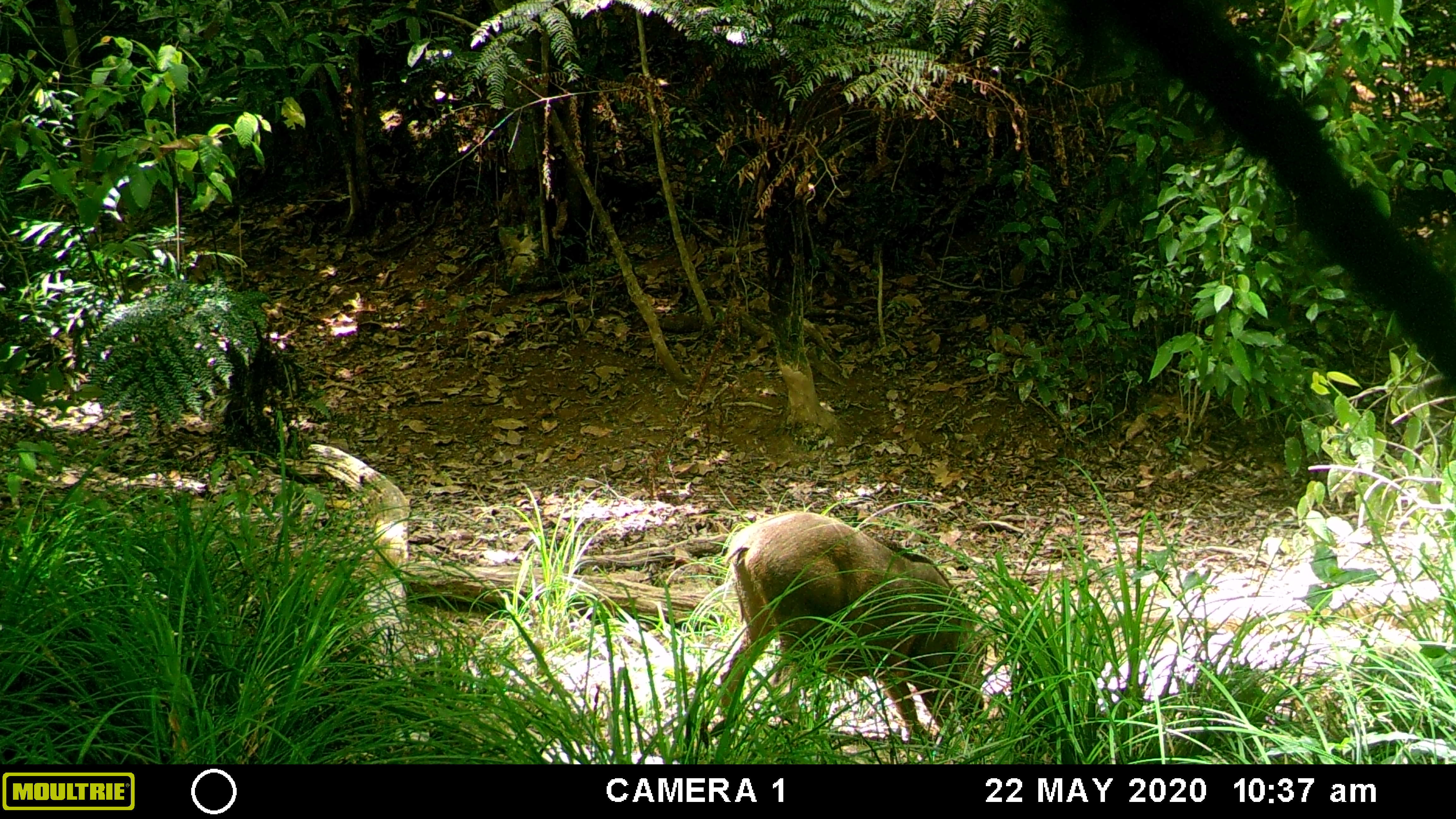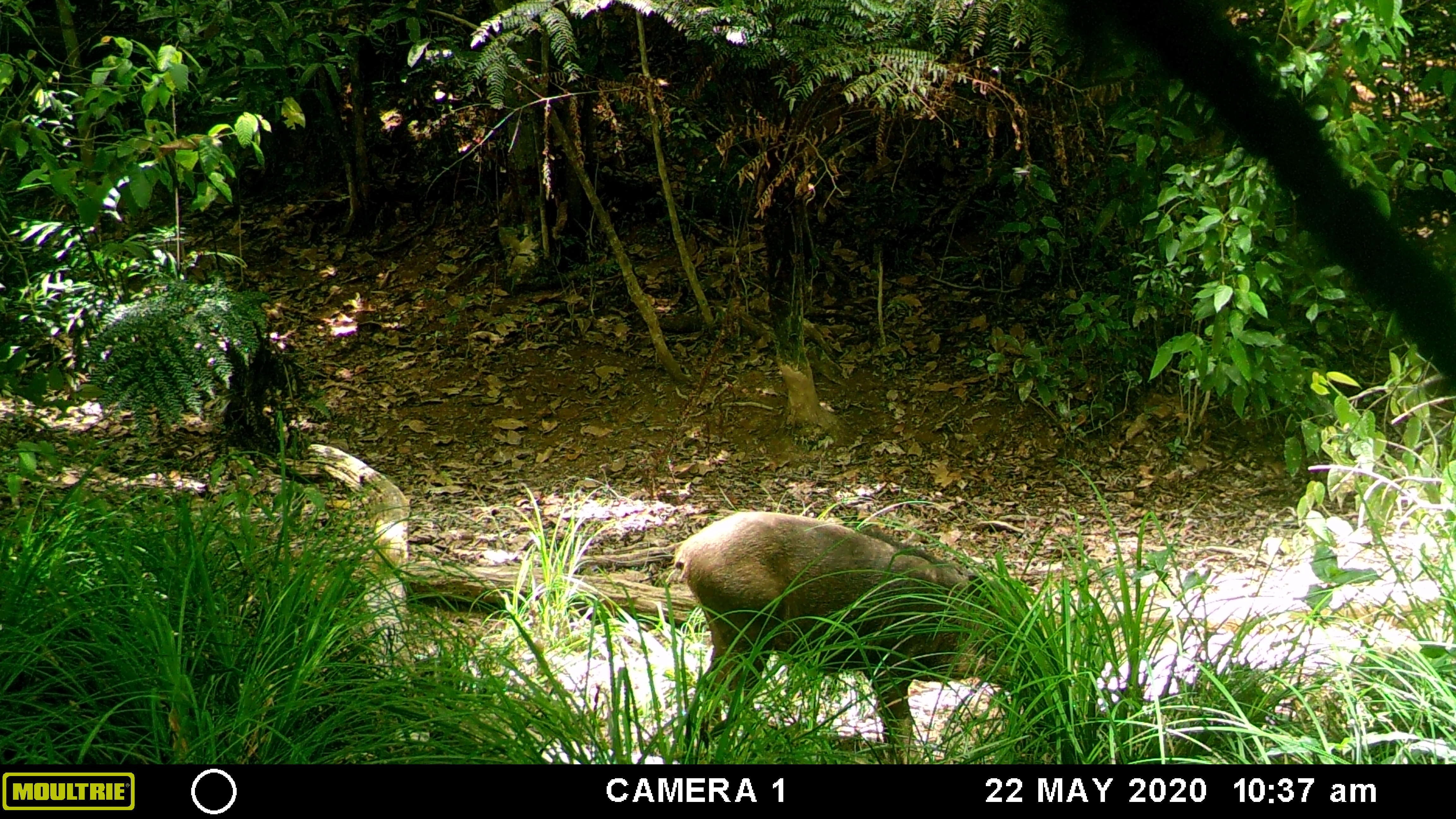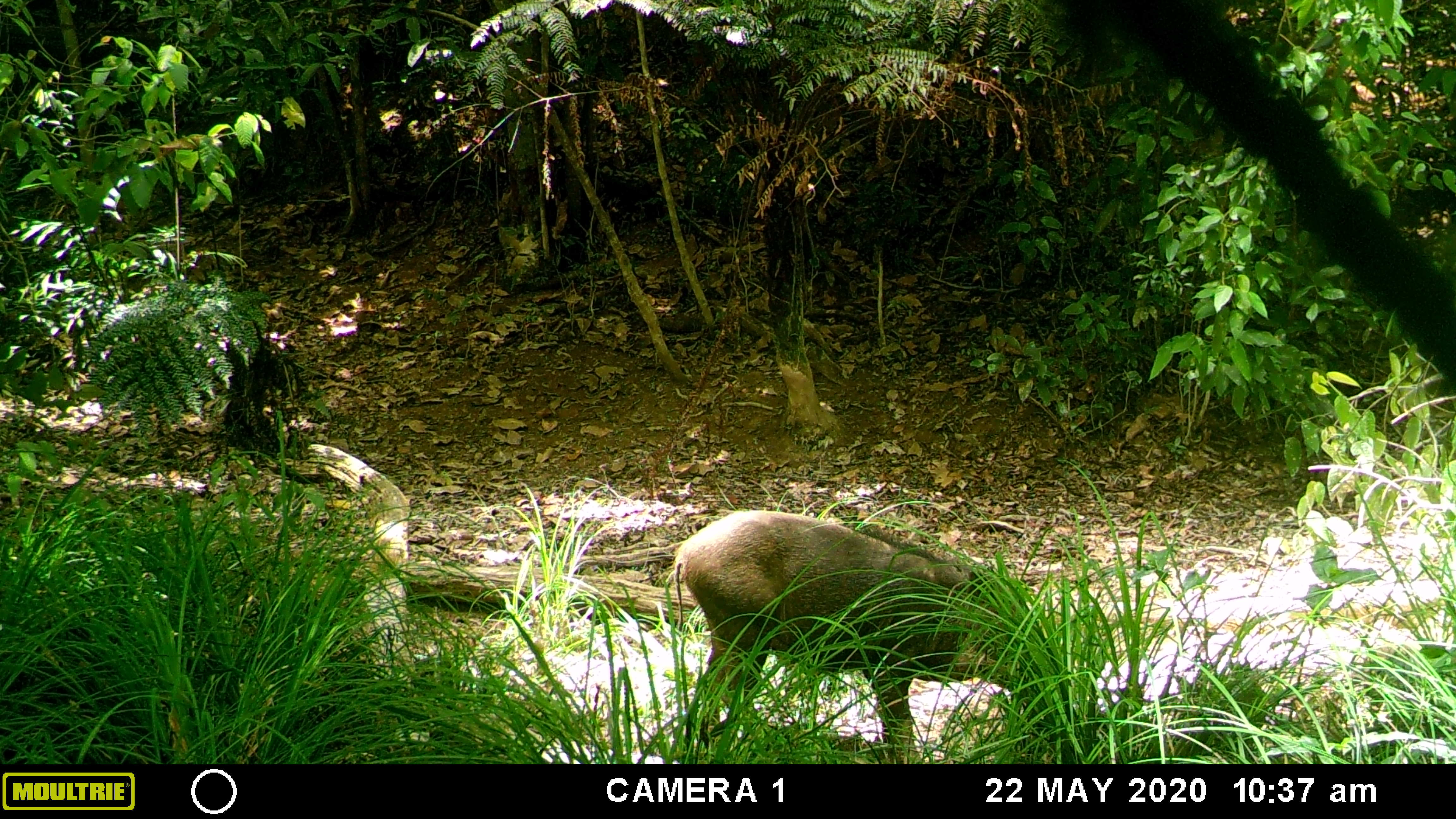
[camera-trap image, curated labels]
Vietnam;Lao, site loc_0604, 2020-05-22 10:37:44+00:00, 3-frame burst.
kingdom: Animalia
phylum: Chordata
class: Mammalia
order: Artiodactyla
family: Suidae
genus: Sus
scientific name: Sus scrofa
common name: eurasian wild pig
Eurasian wild pig (Sus scrofa). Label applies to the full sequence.